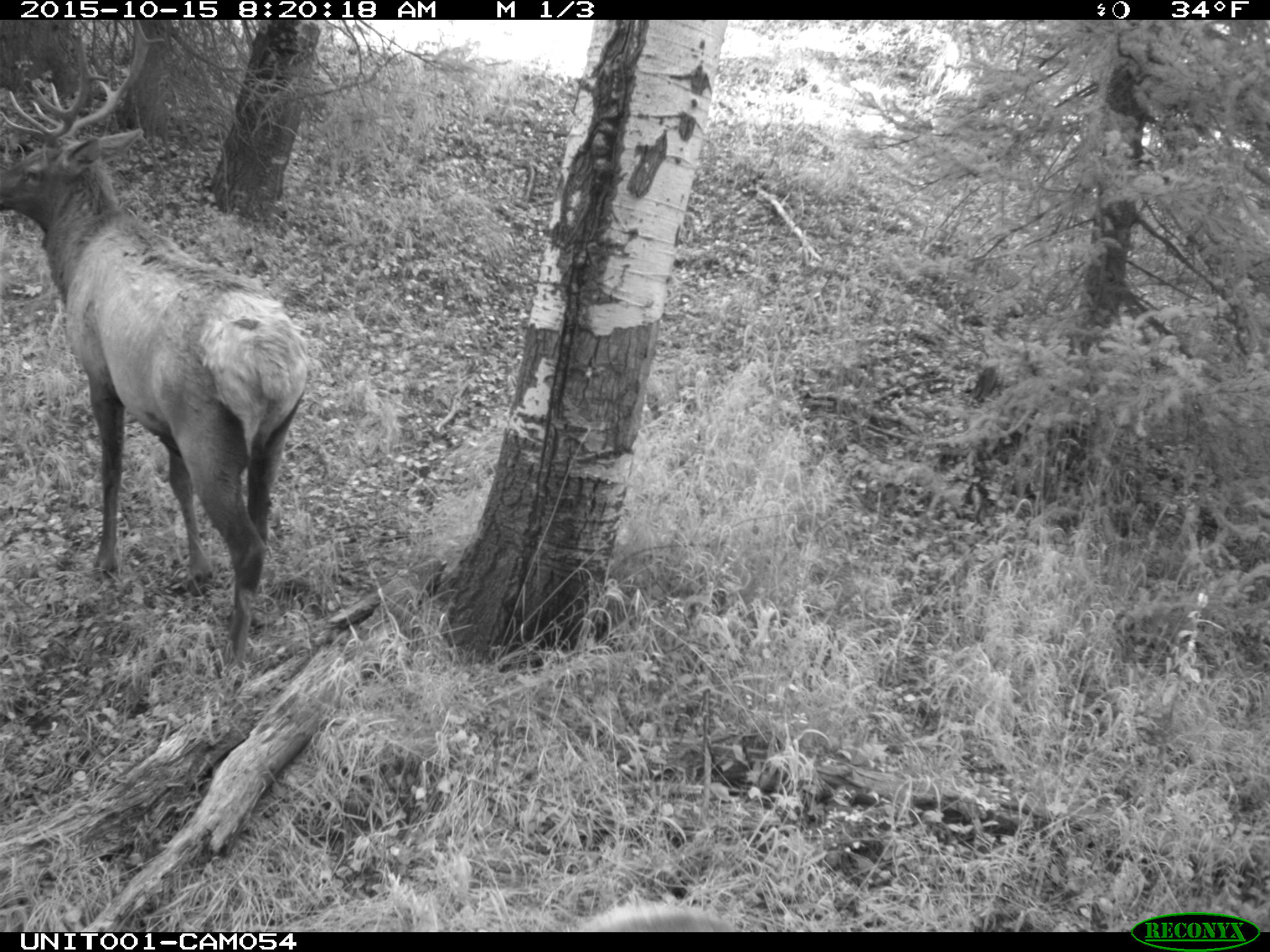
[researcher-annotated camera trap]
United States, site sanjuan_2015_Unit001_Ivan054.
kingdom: Animalia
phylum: Chordata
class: Mammalia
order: Artiodactyla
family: Cervidae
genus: Cervus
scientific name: Cervus elaphus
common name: red deer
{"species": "Cervus elaphus (red deer)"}